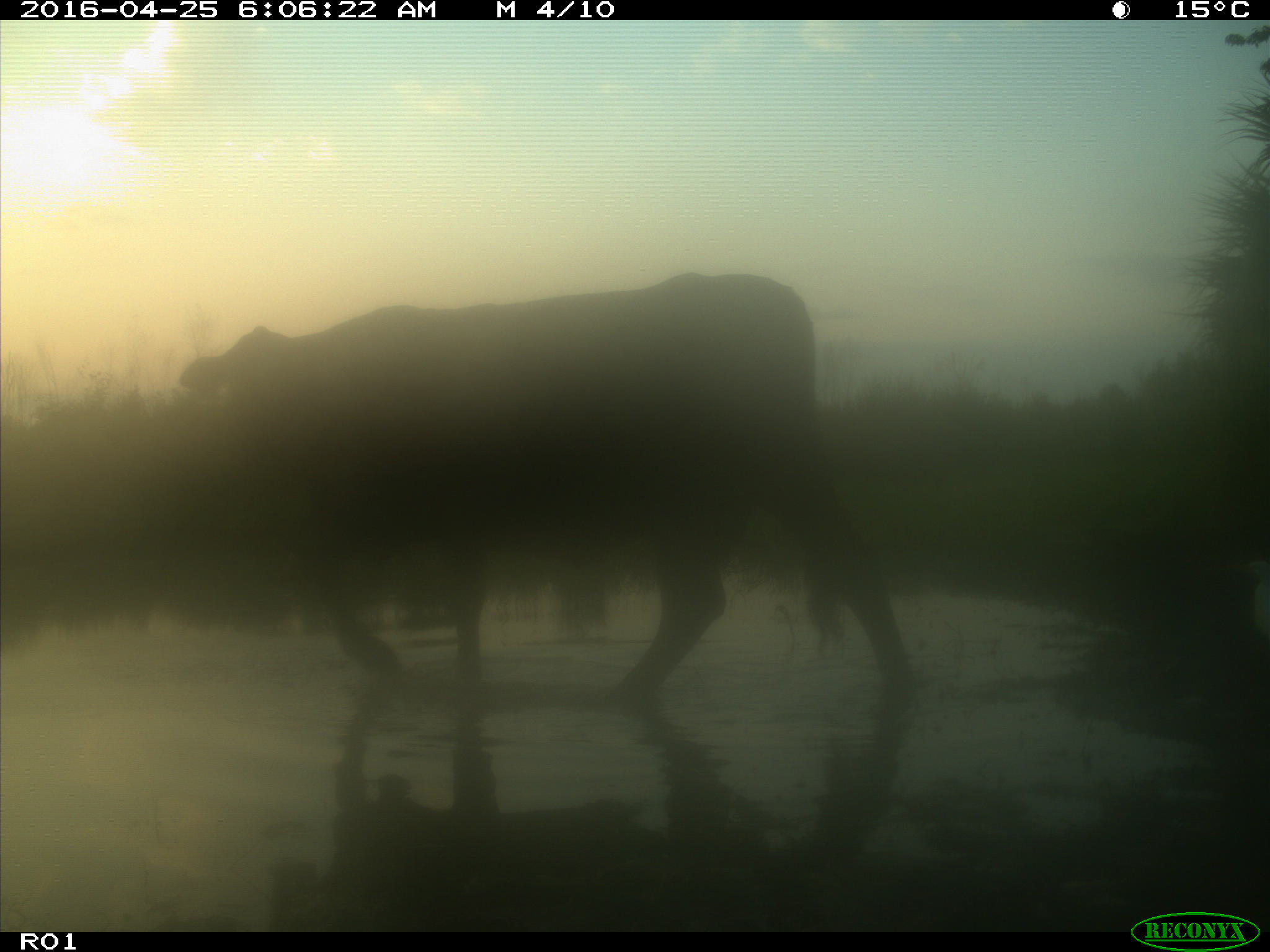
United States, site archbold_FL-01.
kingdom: Animalia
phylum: Chordata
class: Mammalia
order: Artiodactyla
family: Bovidae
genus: Bos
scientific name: Bos taurus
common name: domestic cow